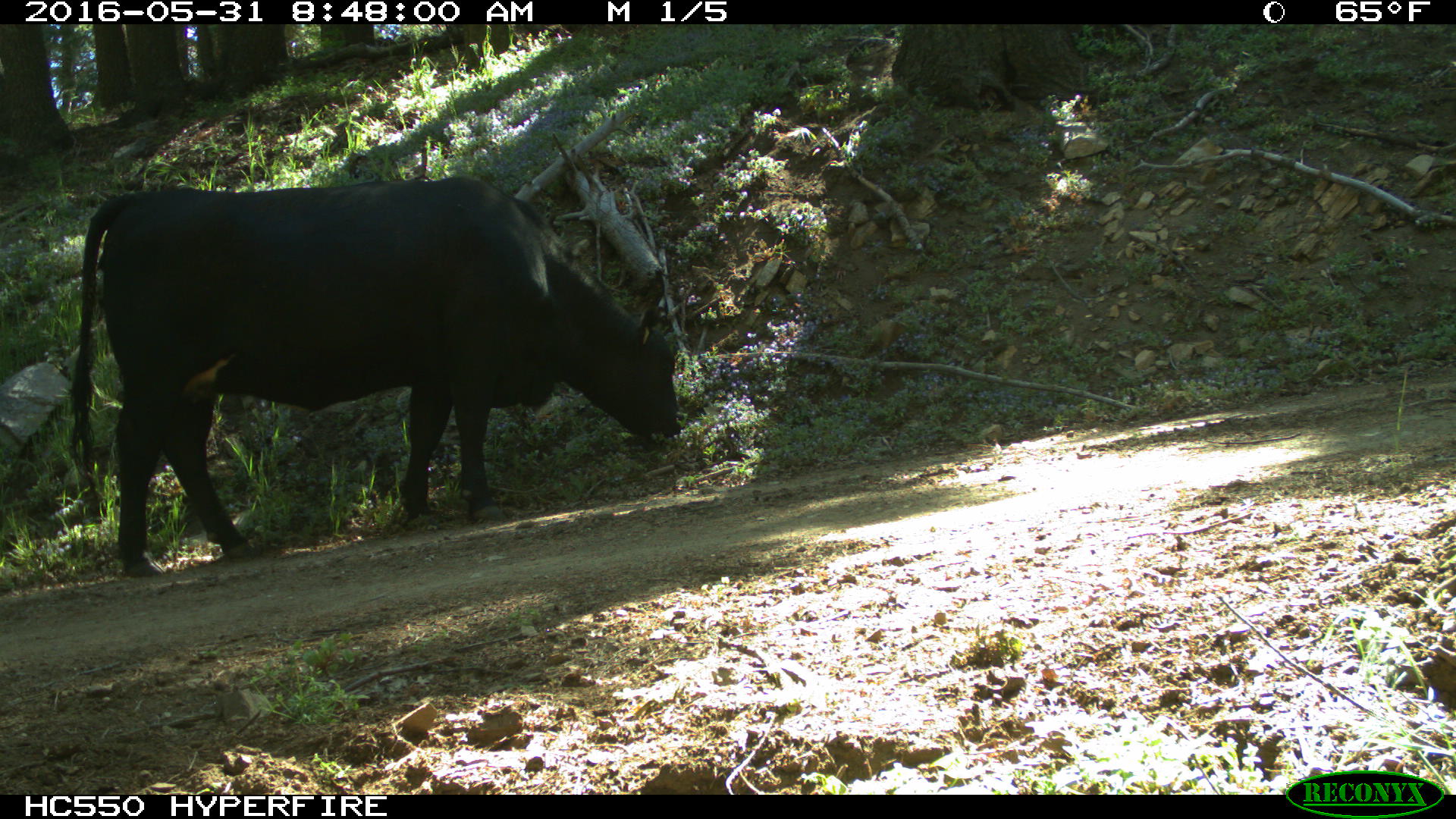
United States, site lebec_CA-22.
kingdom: Animalia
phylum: Chordata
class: Mammalia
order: Artiodactyla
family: Bovidae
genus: Bos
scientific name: Bos taurus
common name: domestic cow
Bos taurus (domestic cow).